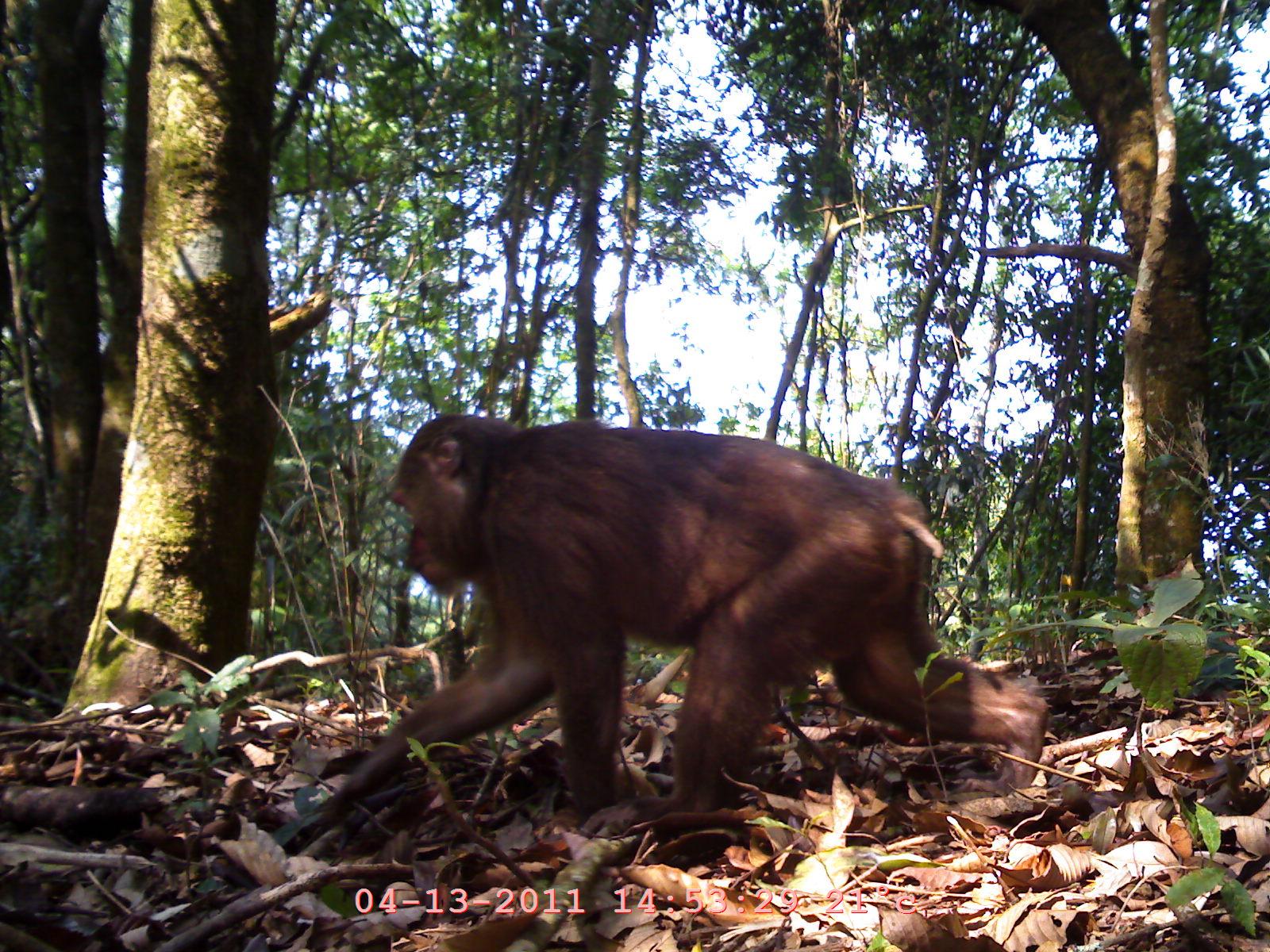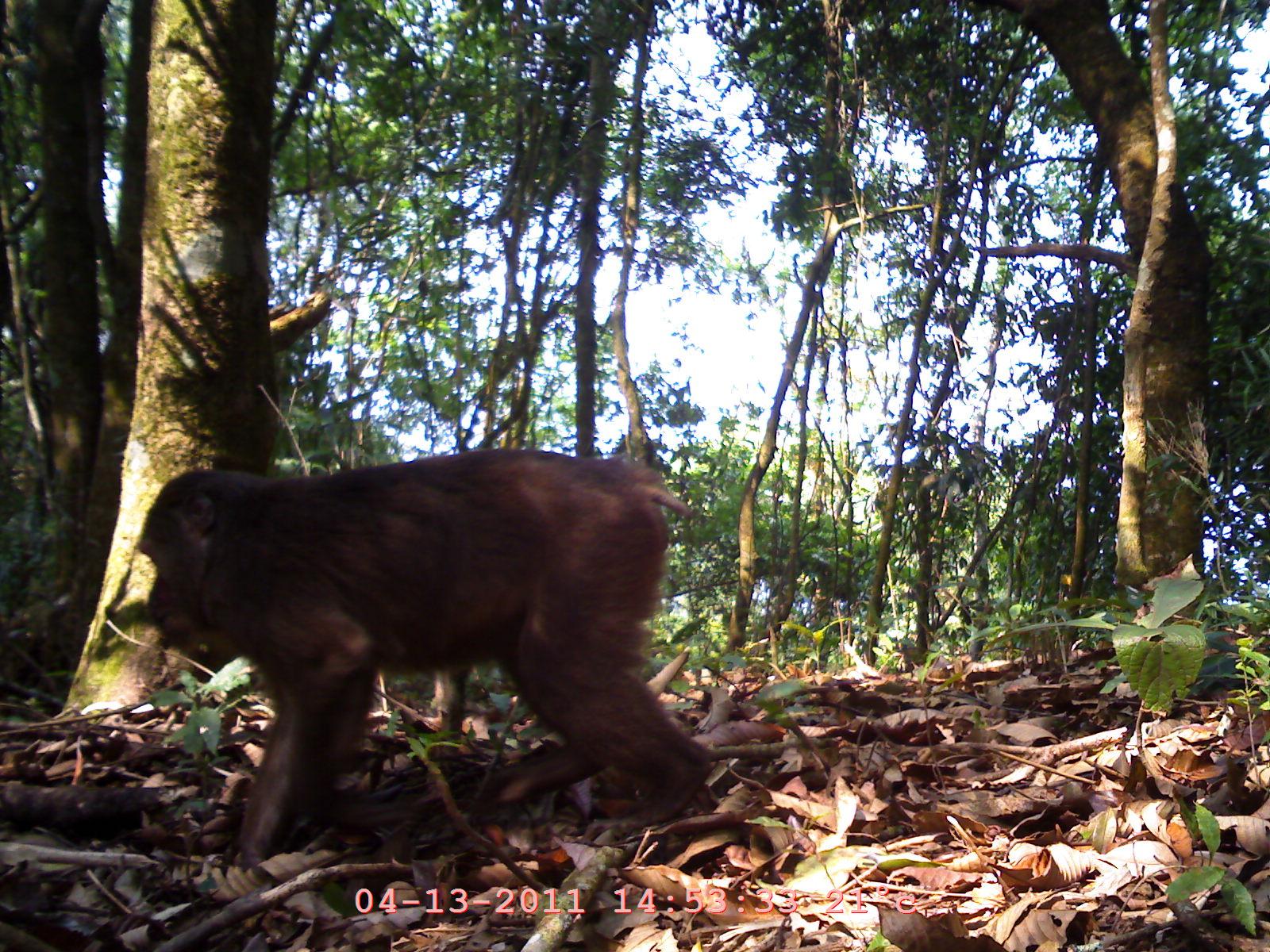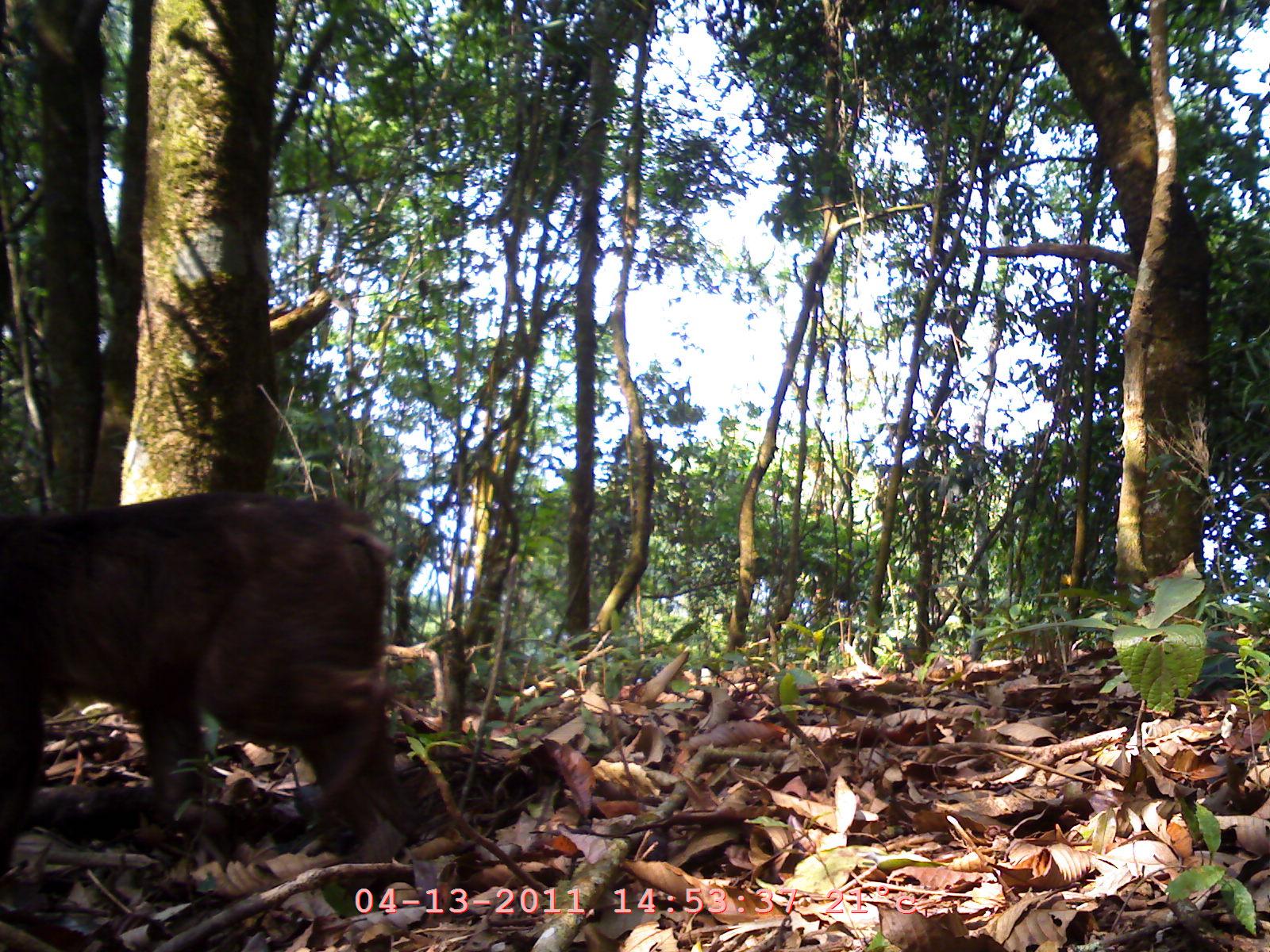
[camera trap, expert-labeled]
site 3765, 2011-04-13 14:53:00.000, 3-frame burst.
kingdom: Animalia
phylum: Chordata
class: Mammalia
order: Primates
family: Cercopithecidae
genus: Macaca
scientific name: Macaca arctoides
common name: stump-tailed macaque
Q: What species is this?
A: Macaca arctoides (stump-tailed macaque).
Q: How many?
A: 1.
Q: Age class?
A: Juvenile.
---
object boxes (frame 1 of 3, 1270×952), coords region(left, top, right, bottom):
macaca arctoides: region(324, 410, 1047, 846); region(680, 844, 685, 852)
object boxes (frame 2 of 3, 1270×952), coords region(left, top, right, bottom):
macaca arctoides: region(126, 444, 716, 867)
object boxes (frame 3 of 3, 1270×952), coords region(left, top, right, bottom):
macaca arctoides: region(0, 483, 410, 887)